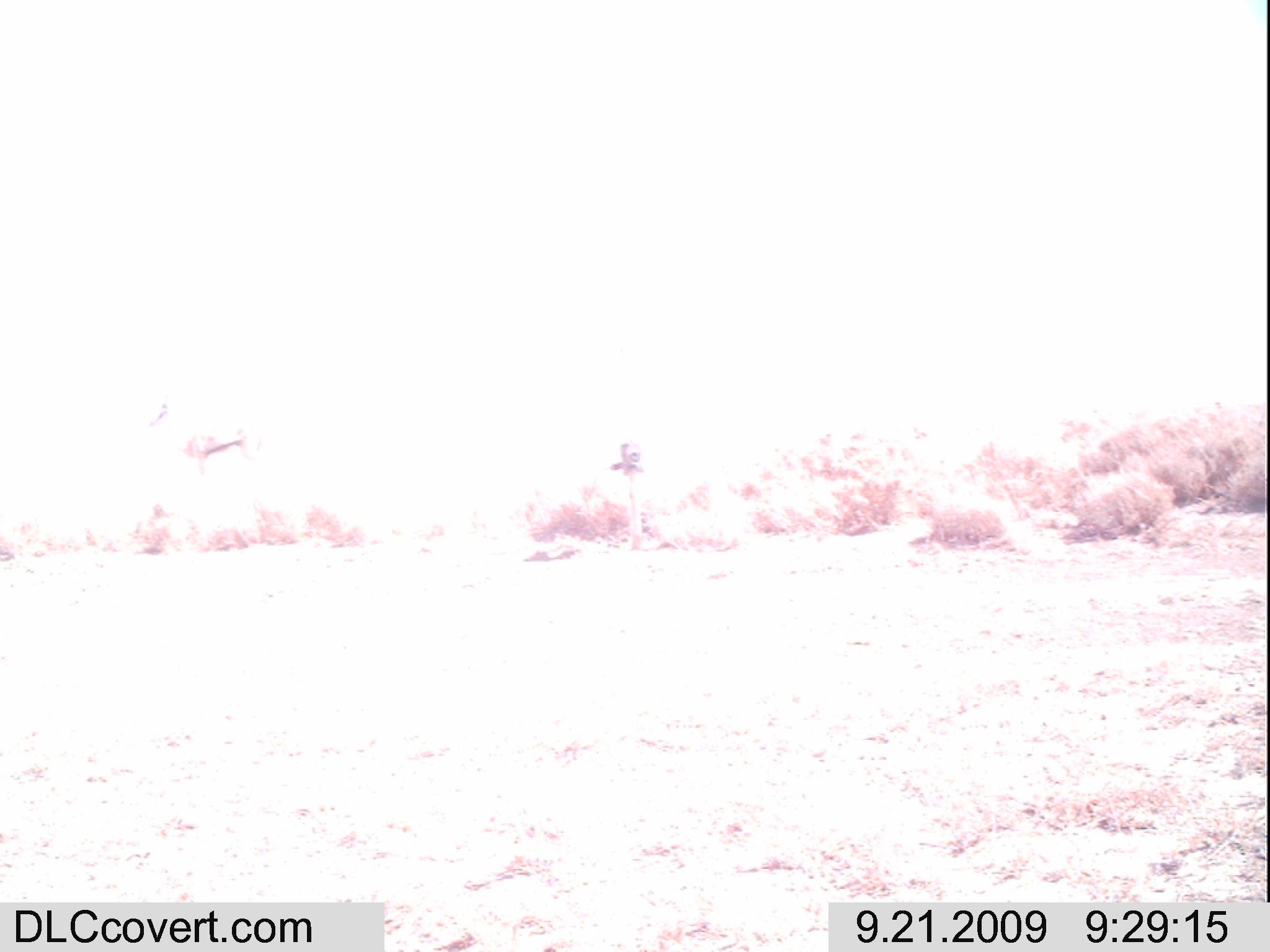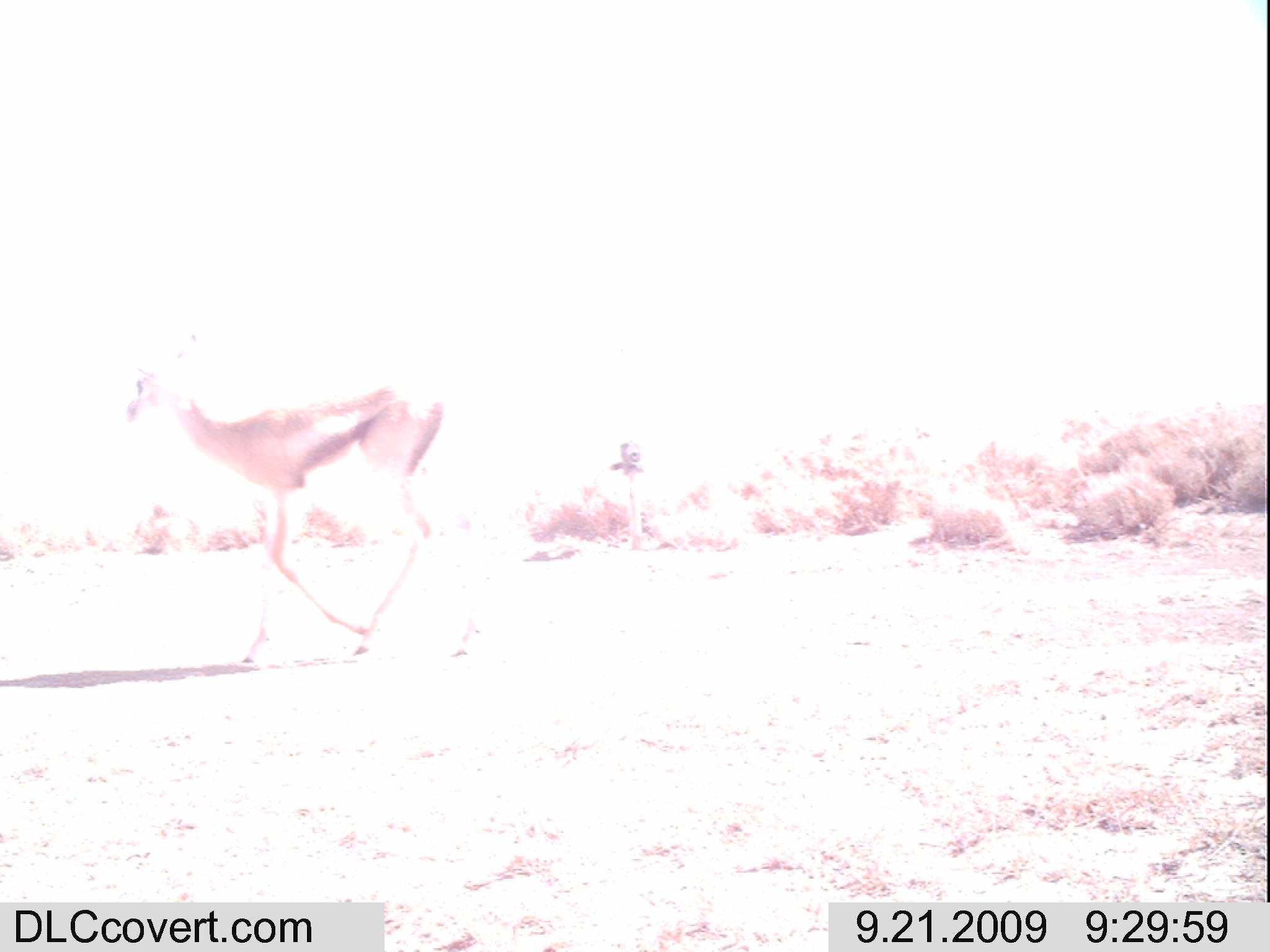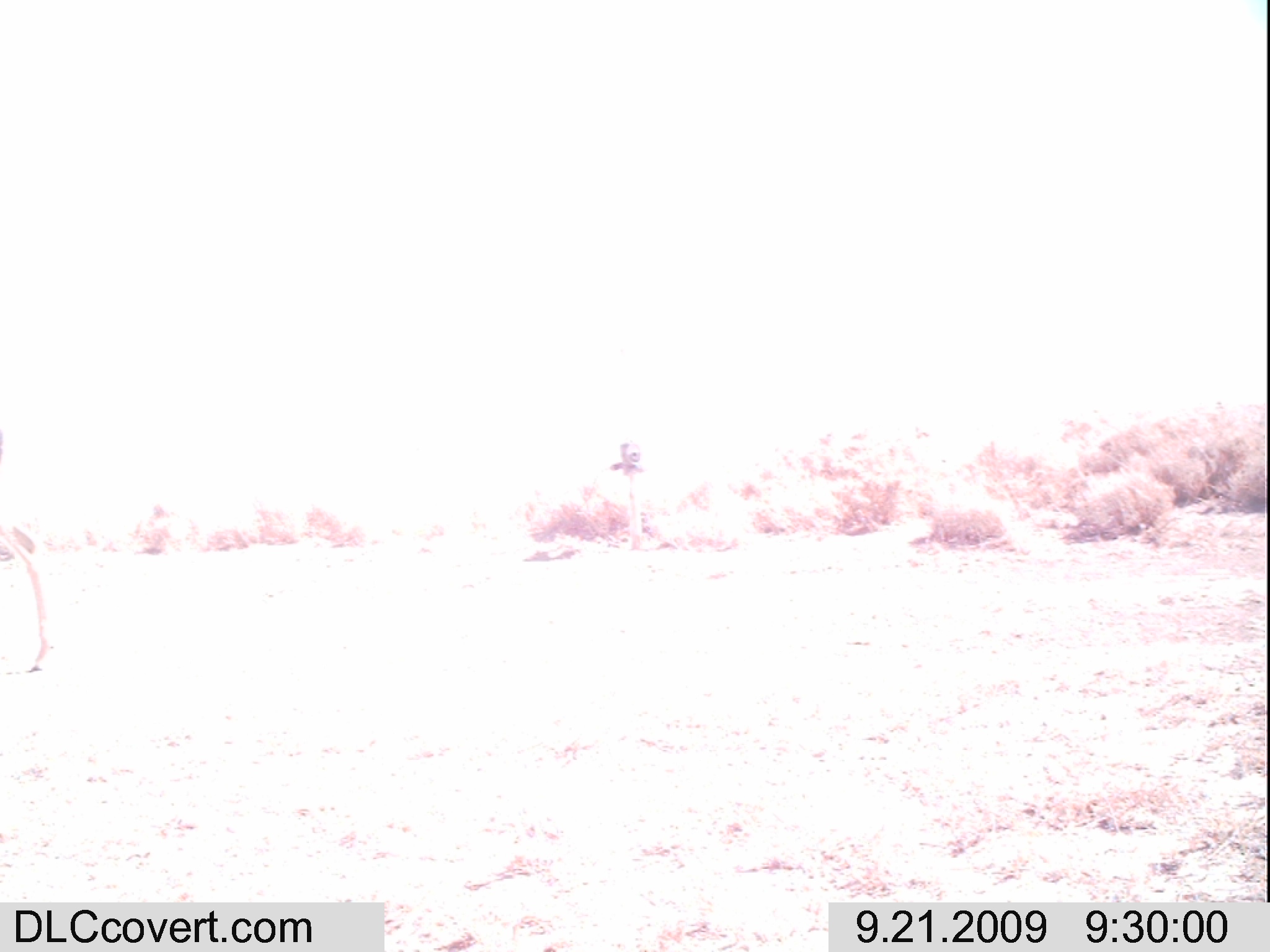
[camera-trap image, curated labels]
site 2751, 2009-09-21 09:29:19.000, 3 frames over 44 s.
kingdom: Animalia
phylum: Chordata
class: Mammalia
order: Artiodactyla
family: Bovidae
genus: Nanger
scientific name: Nanger granti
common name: grant's gazelle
Nanger granti (grant's gazelle), count 1.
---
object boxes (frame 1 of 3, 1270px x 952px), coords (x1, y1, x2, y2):
nanger granti: (142, 398, 273, 496)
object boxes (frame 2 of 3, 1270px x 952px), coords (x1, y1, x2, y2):
nanger granti: (114, 327, 486, 673)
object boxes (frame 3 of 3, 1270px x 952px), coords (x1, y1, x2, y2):
nanger granti: (0, 423, 62, 676)